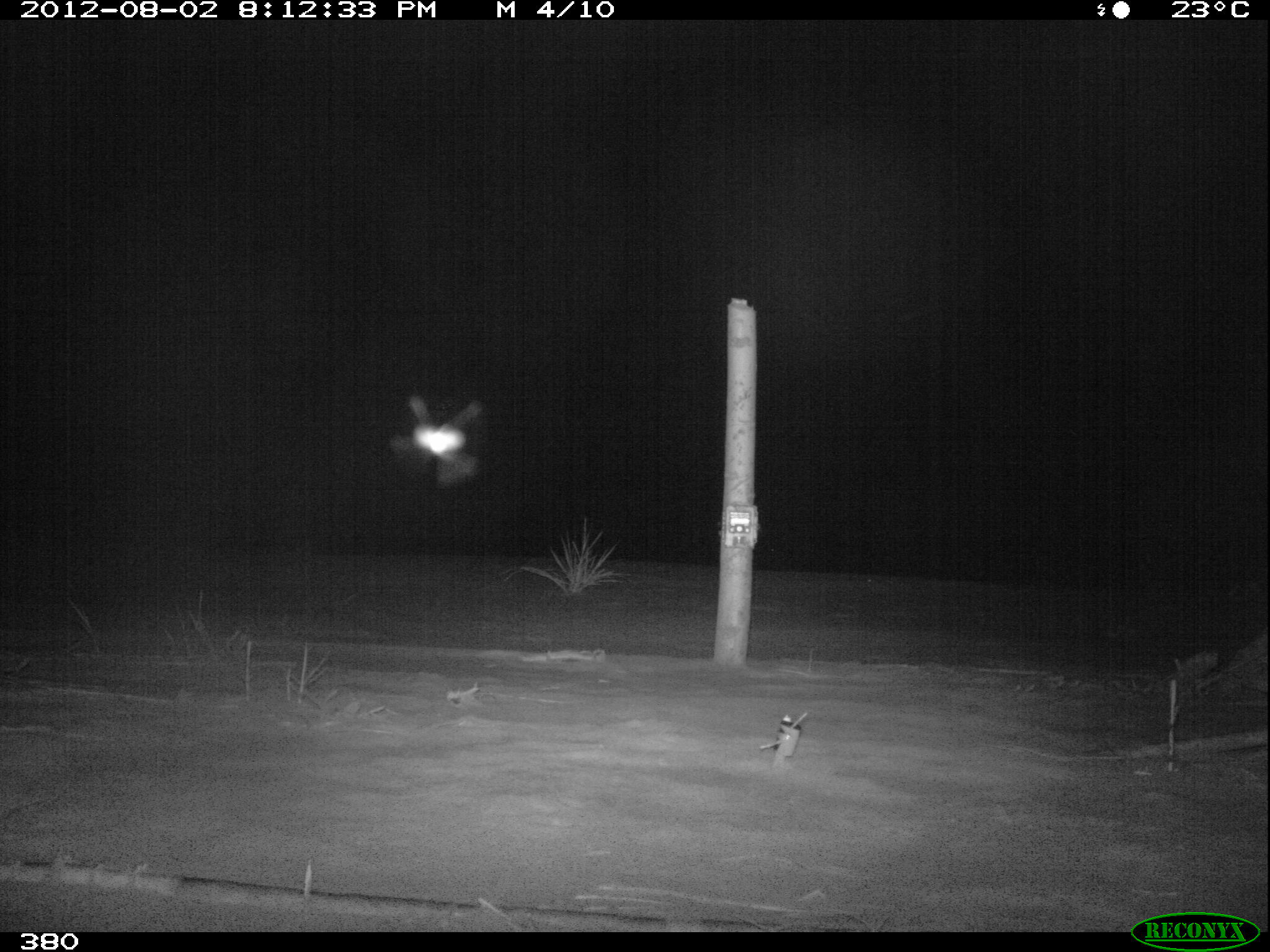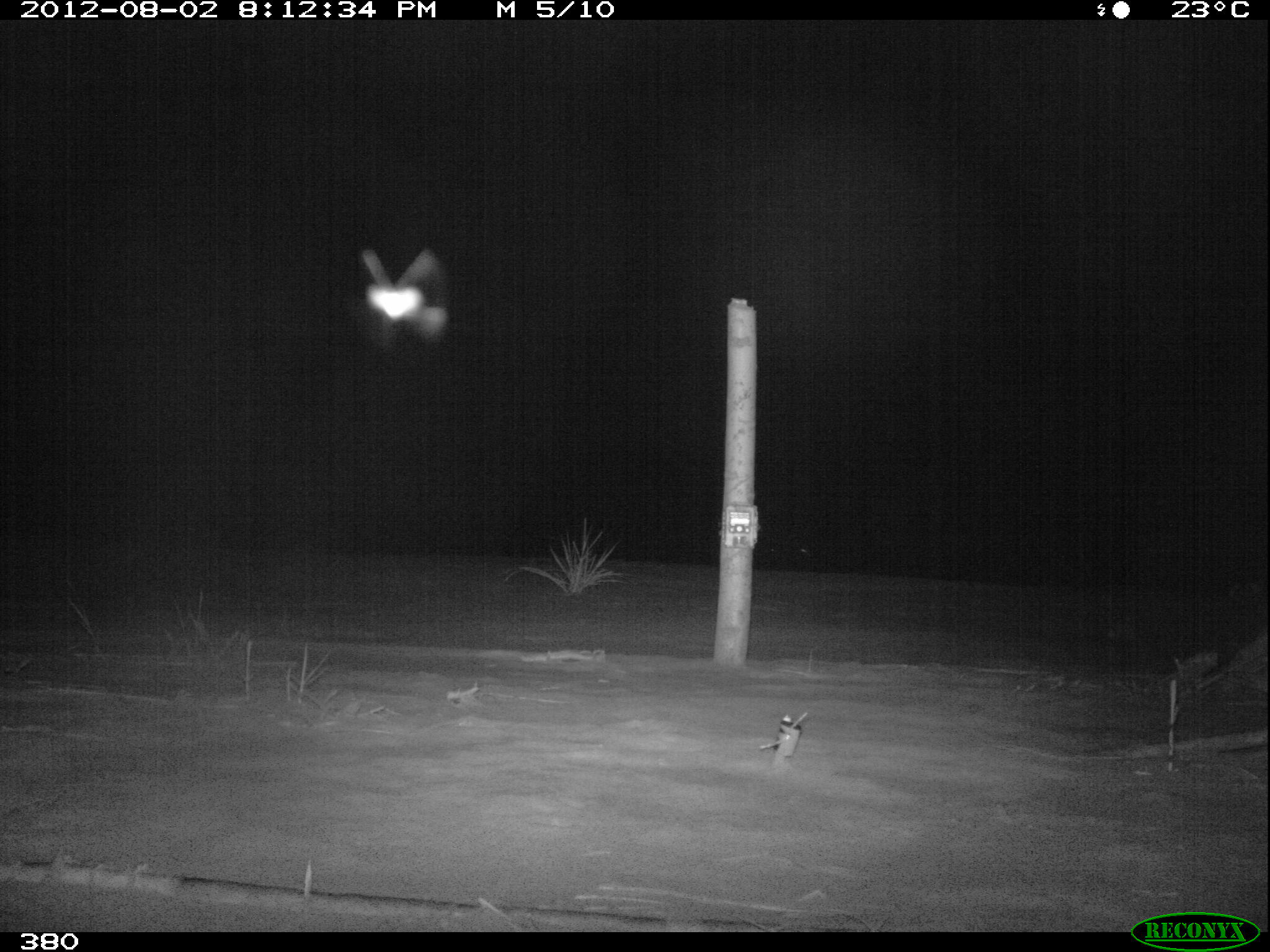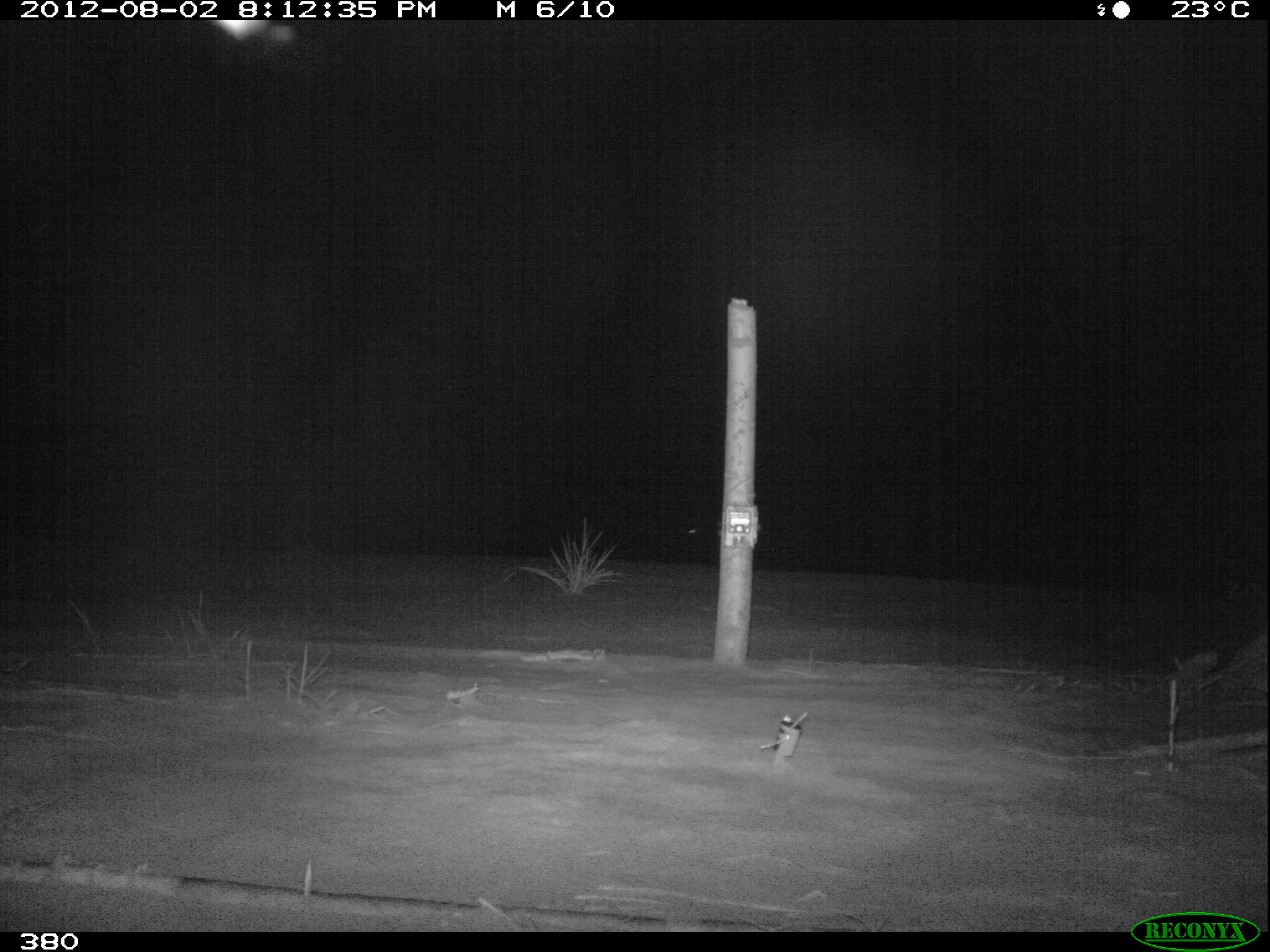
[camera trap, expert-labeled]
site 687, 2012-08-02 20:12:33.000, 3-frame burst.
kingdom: Animalia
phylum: Arthropoda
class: Insecta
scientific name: Insecta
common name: insects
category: unknown insect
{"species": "unknown insect (insects) (Insecta)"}